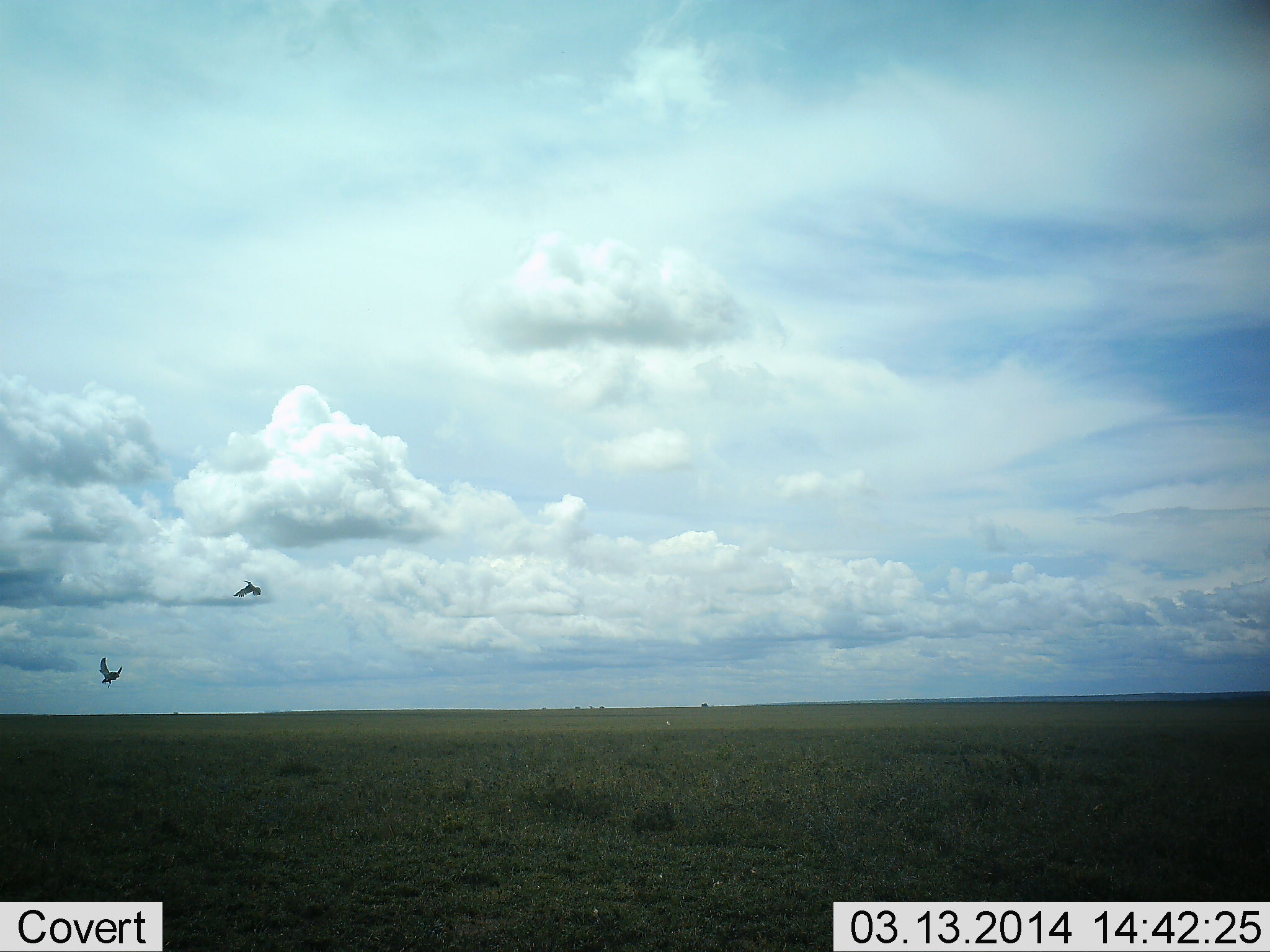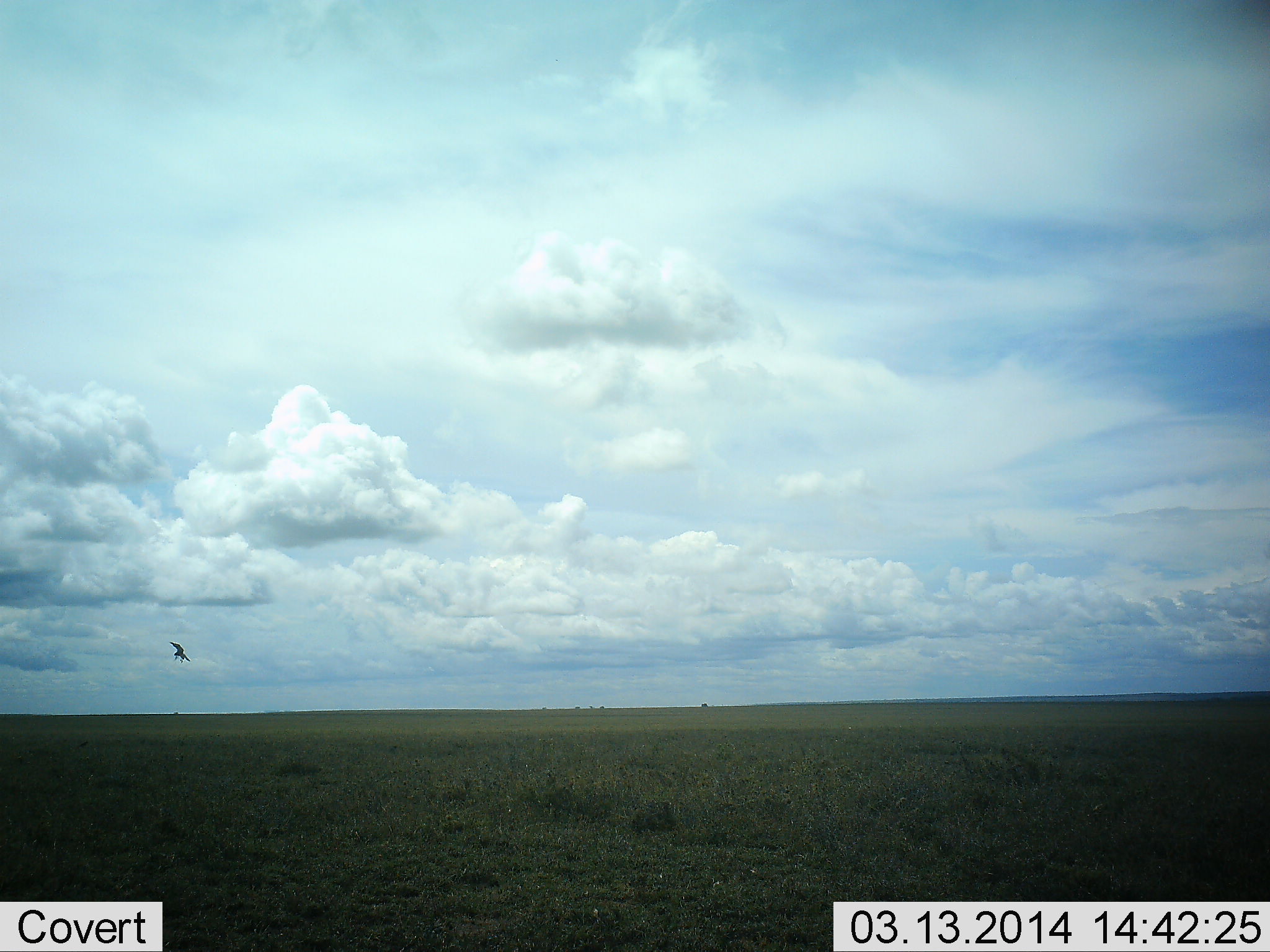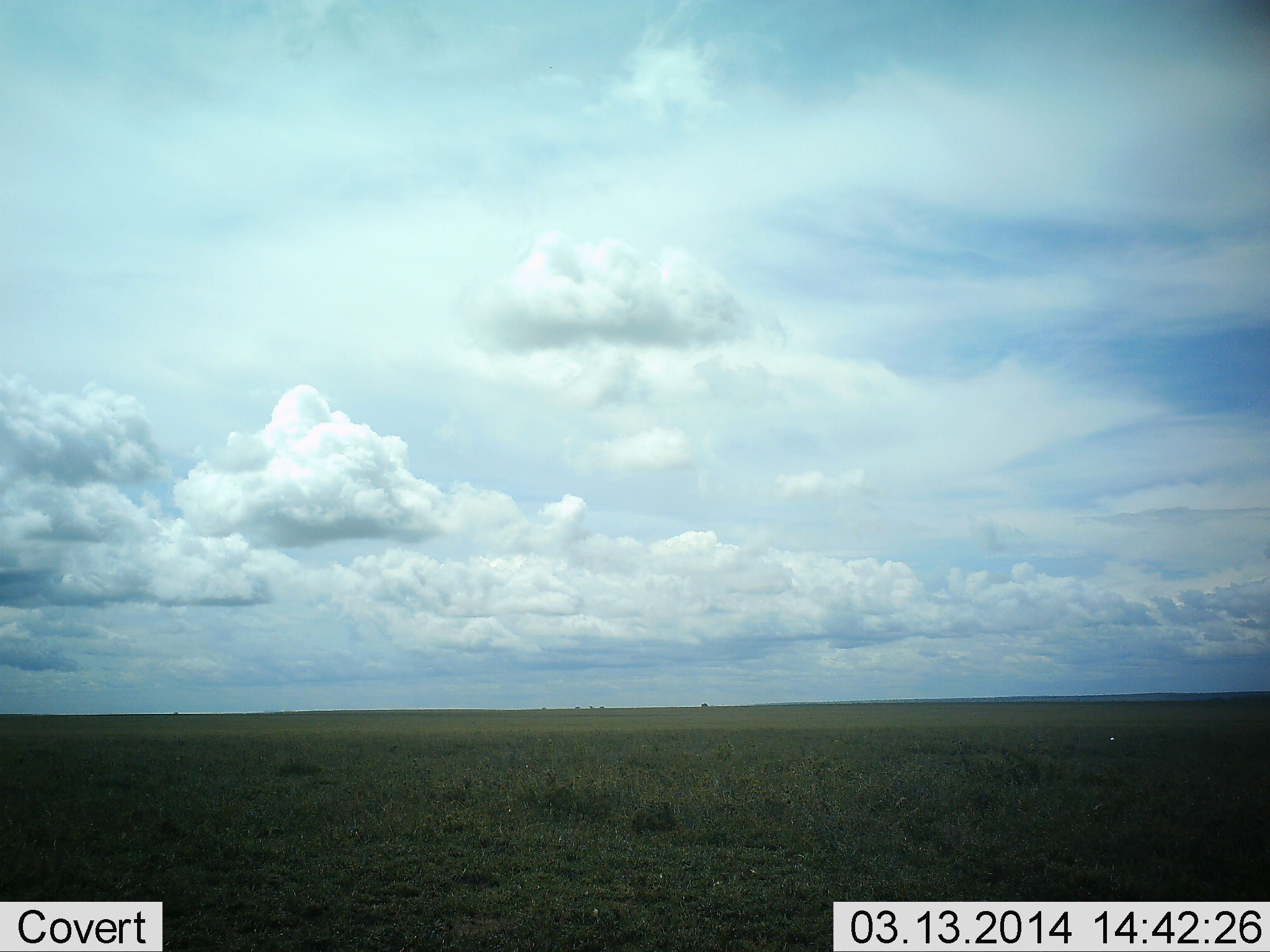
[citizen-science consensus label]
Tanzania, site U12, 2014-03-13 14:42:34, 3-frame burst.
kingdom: Animalia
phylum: Chordata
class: Aves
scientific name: Aves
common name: bird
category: otherbird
Otherbird (bird) (Aves), count 2. Behavior (volunteer vote fractions): standing 0%, resting 0%, moving 100%, interacting 9%. Young present (vote fraction): 0%. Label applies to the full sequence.